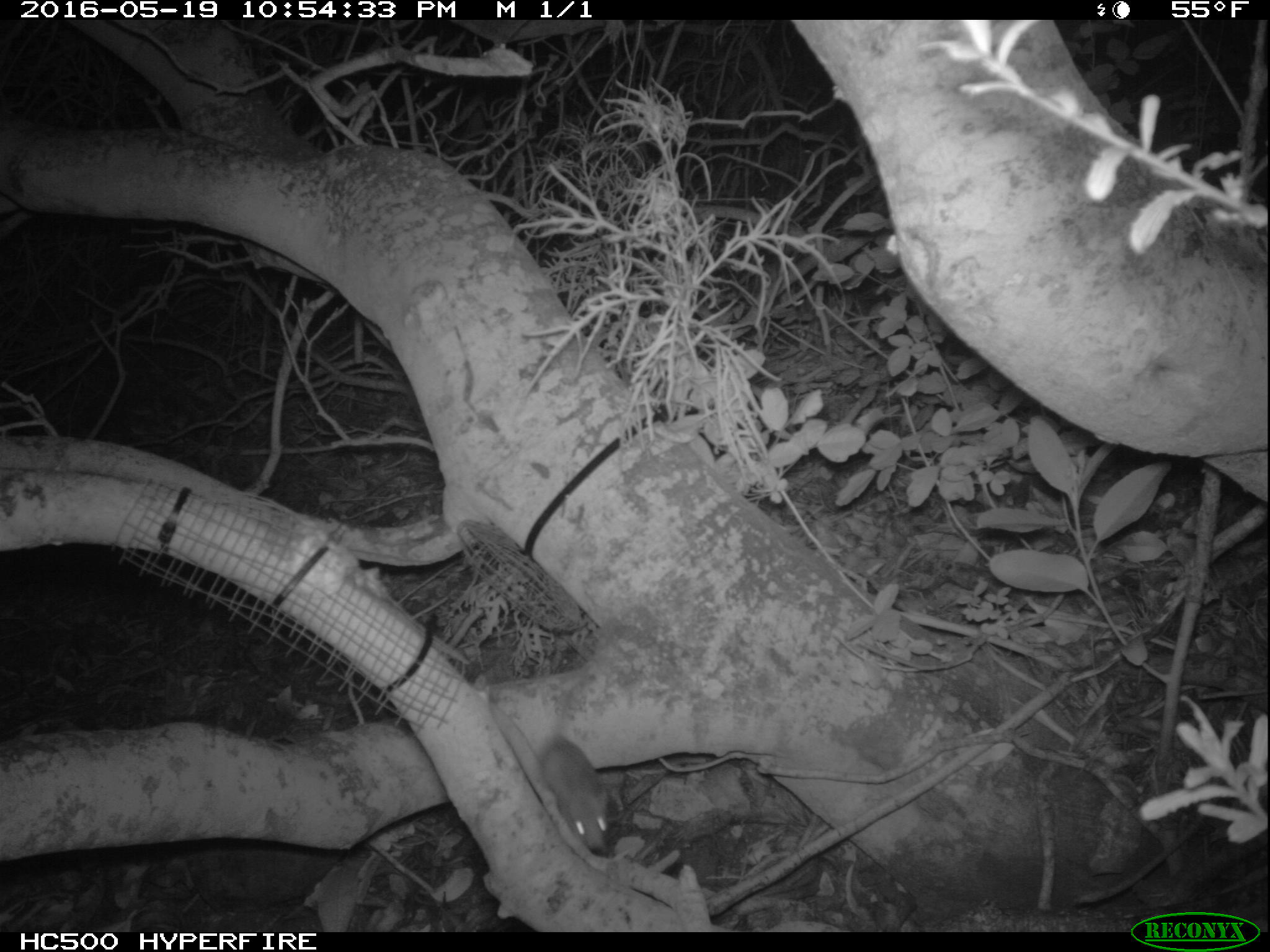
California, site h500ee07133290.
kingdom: Animalia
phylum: Chordata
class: Mammalia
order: Rodentia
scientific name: Rodentia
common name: rodent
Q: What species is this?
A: Rodent (Rodentia).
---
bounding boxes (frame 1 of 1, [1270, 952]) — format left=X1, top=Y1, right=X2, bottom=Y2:
rodent: left=538, top=678, right=607, bottom=851